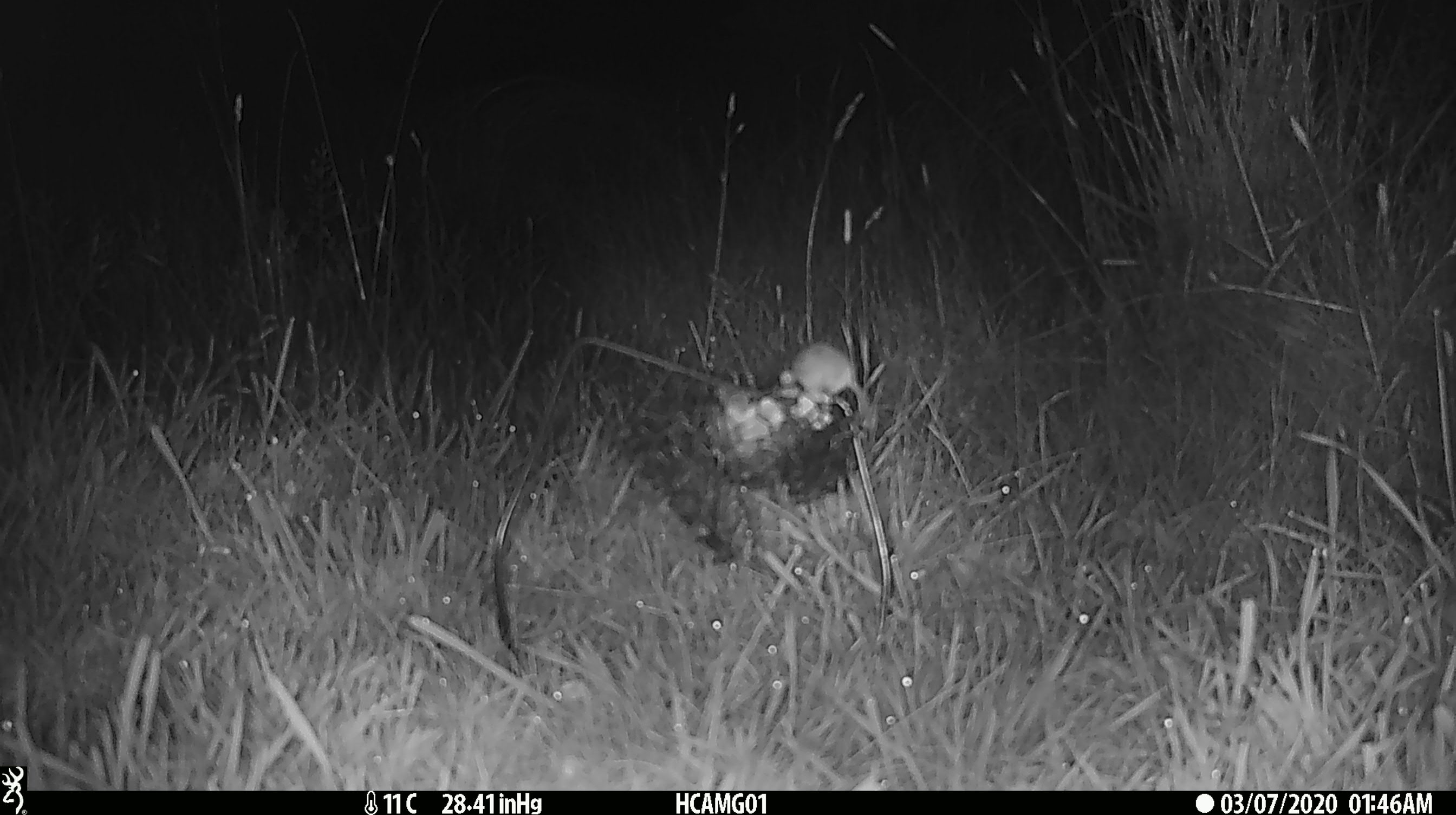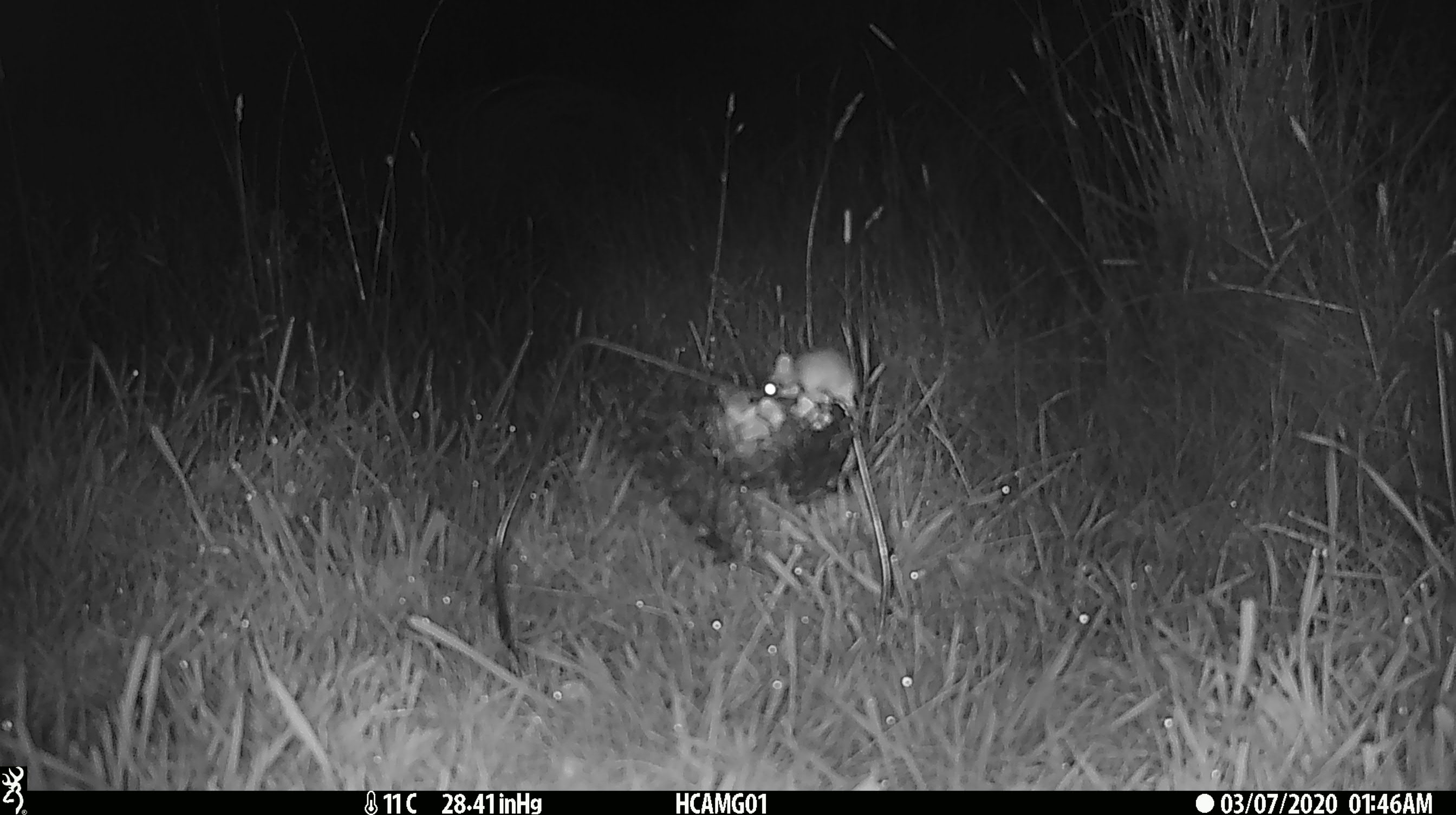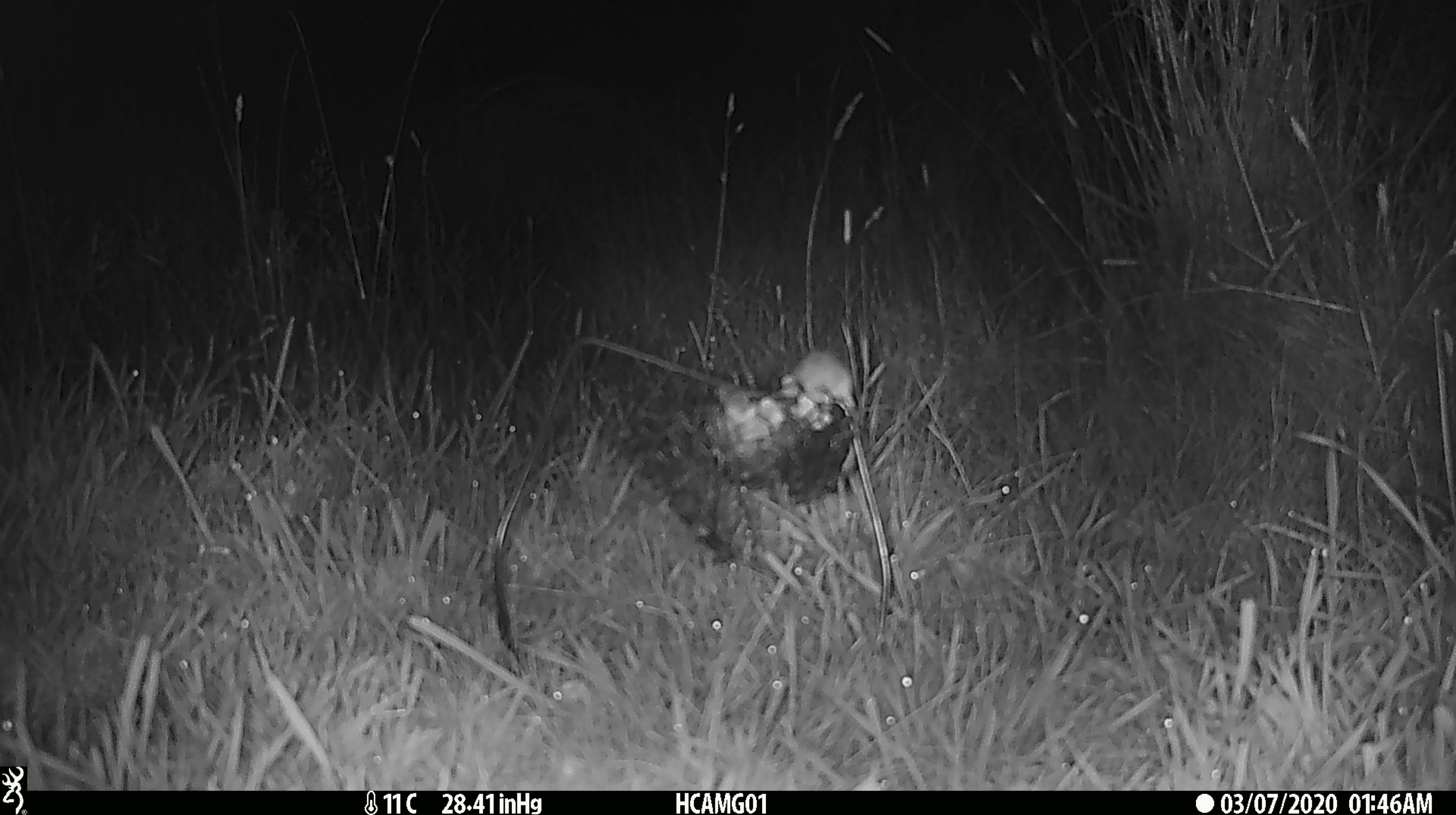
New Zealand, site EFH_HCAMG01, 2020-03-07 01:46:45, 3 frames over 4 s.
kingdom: Animalia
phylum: Chordata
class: Mammalia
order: Rodentia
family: Muridae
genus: Mus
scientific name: Mus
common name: mouse